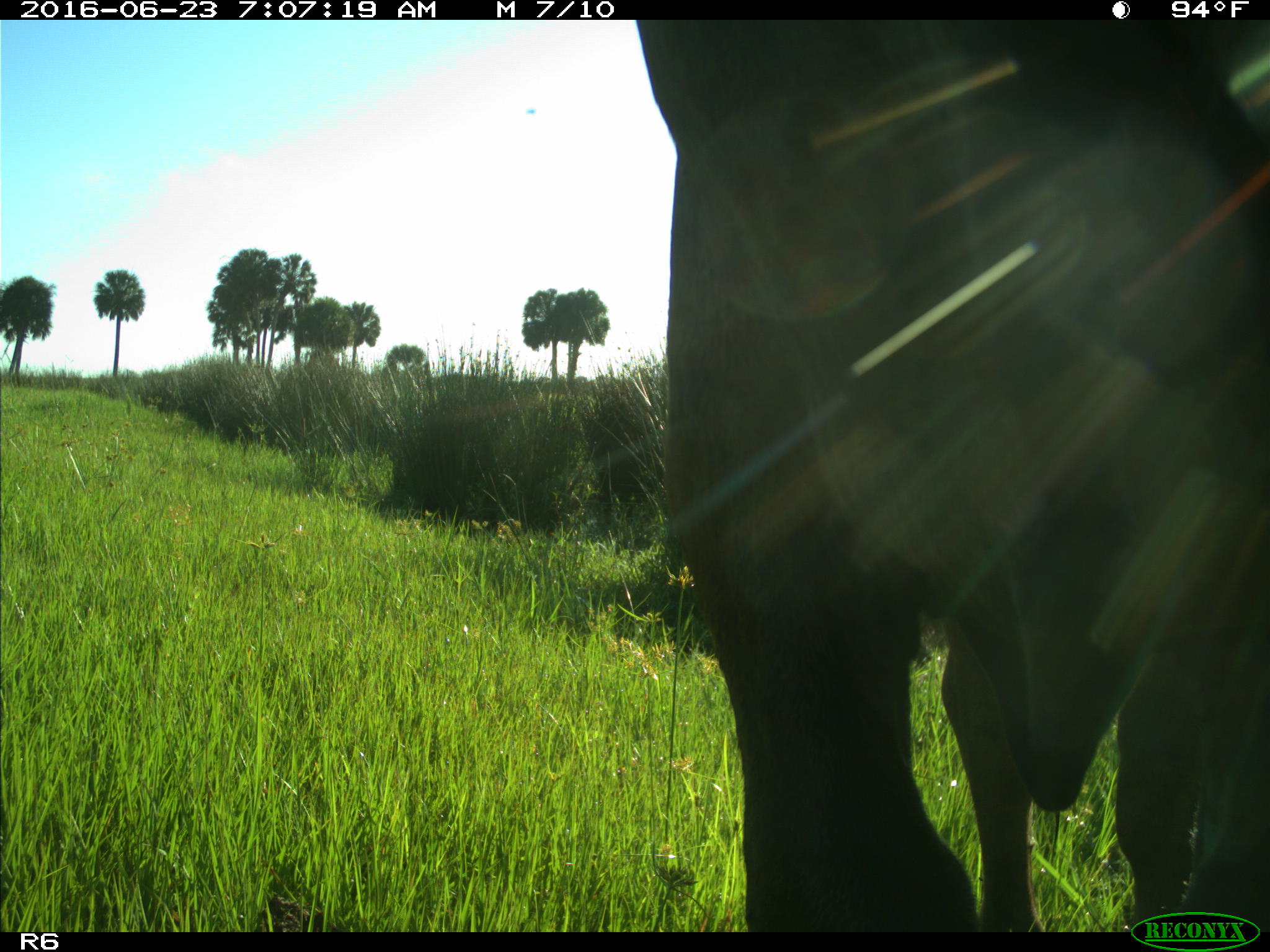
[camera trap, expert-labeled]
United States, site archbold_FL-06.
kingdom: Animalia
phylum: Chordata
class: Mammalia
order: Artiodactyla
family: Bovidae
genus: Bos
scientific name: Bos taurus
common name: domestic cow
Bos taurus (domestic cow).